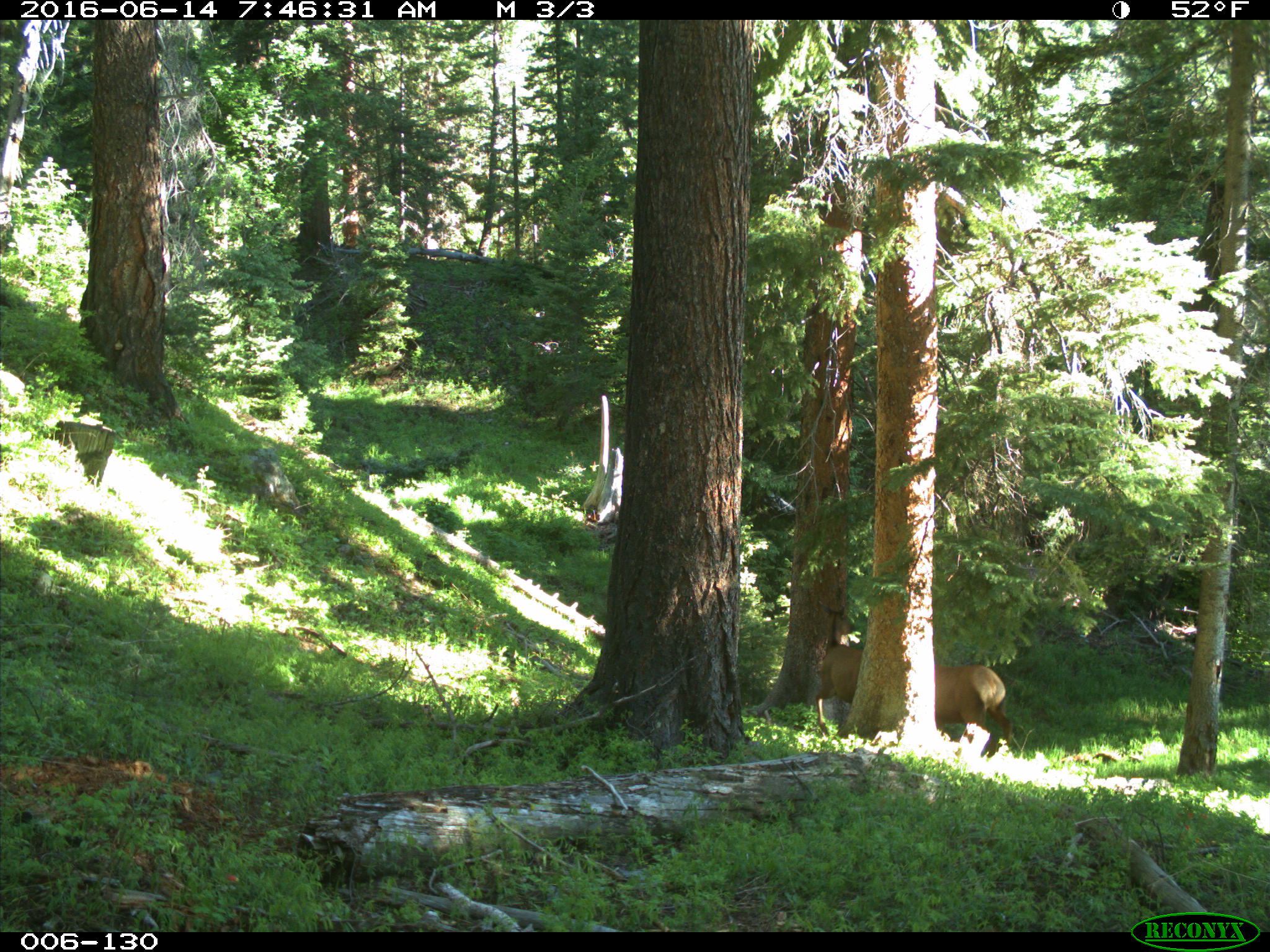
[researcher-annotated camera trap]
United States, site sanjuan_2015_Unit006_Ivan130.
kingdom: Animalia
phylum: Chordata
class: Mammalia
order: Artiodactyla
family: Cervidae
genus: Cervus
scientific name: Cervus elaphus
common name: red deer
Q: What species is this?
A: Cervus elaphus (red deer).